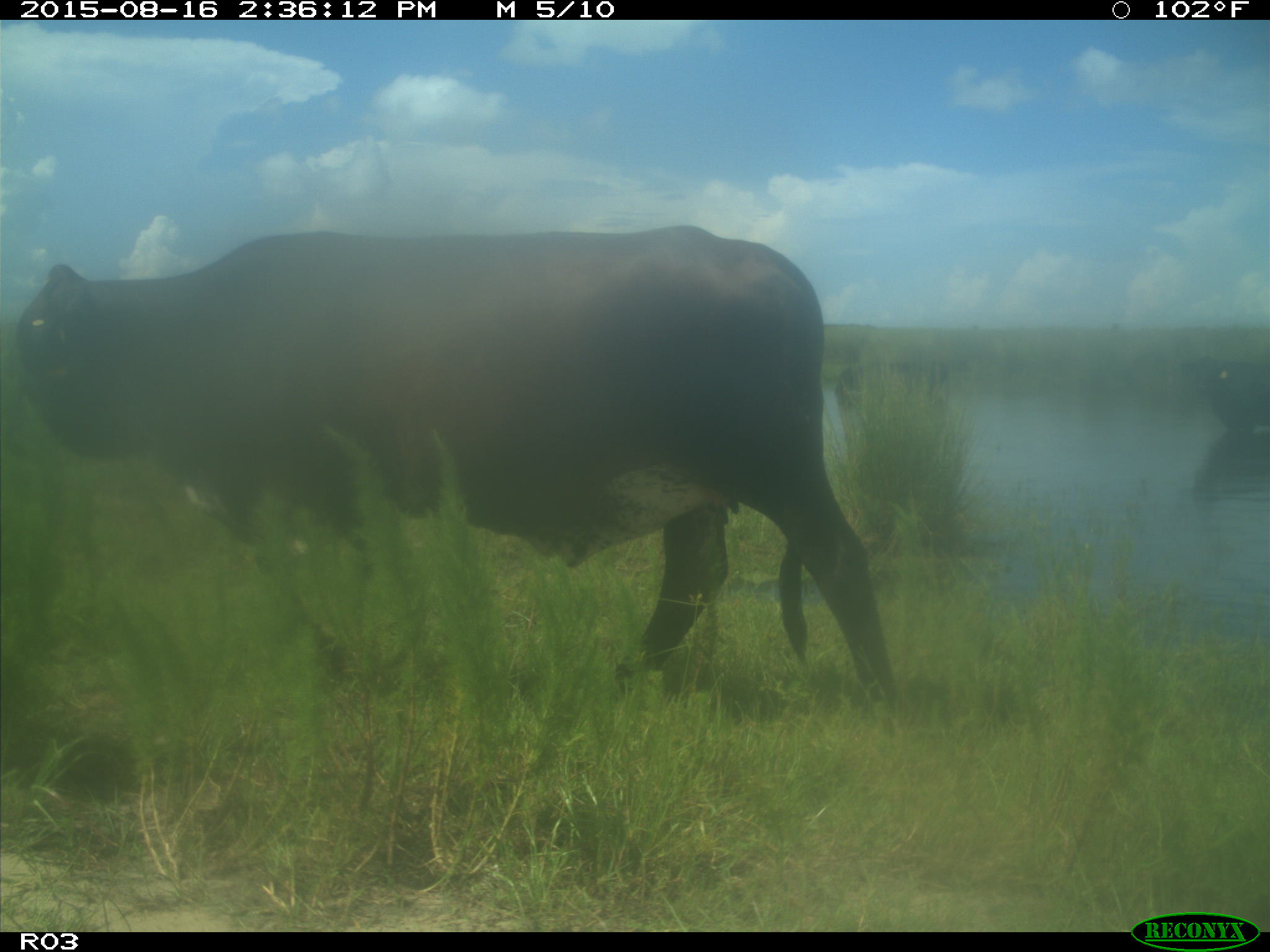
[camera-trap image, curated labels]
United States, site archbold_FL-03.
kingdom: Animalia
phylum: Chordata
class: Mammalia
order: Artiodactyla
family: Bovidae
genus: Bos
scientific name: Bos taurus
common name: domestic cow